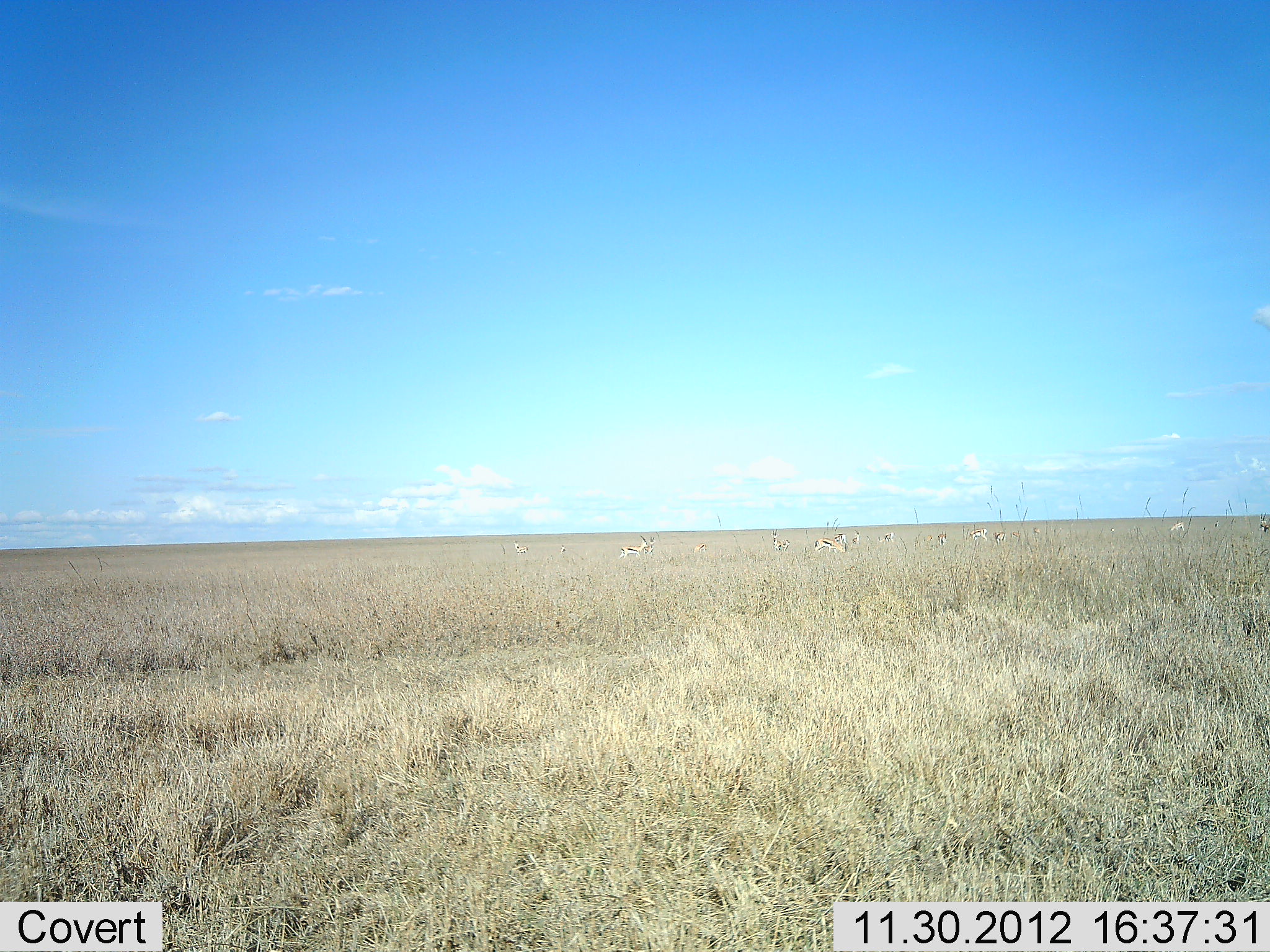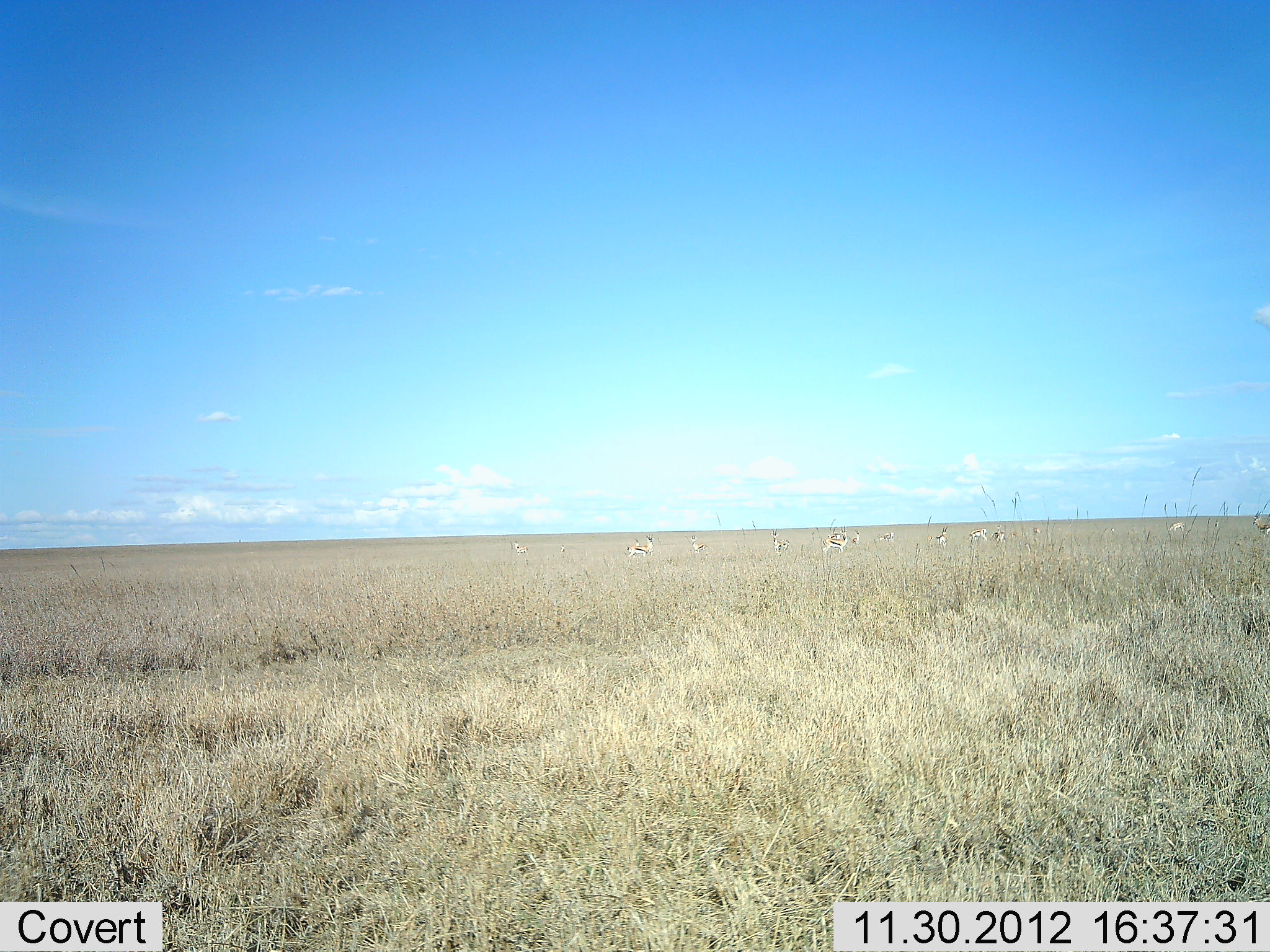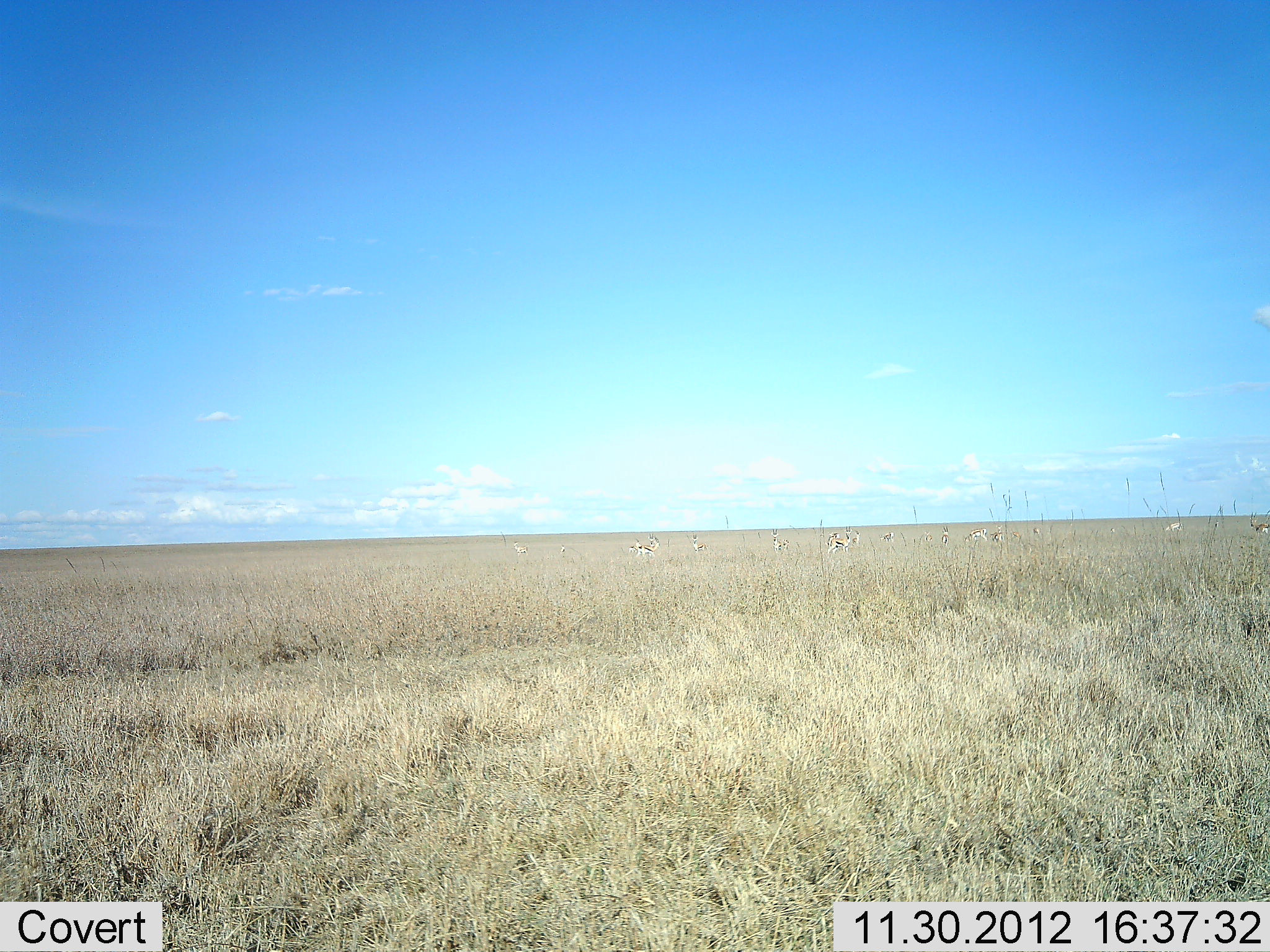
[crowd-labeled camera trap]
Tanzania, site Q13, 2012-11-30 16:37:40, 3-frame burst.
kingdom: Animalia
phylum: Chordata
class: Mammalia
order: Artiodactyla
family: Bovidae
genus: Eudorcas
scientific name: Eudorcas thomsonii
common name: thomson's gazelle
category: gazellethomsons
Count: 11-50.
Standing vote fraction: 62%.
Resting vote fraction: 5%.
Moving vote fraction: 57%.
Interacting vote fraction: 0%.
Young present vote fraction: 0%.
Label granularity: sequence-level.